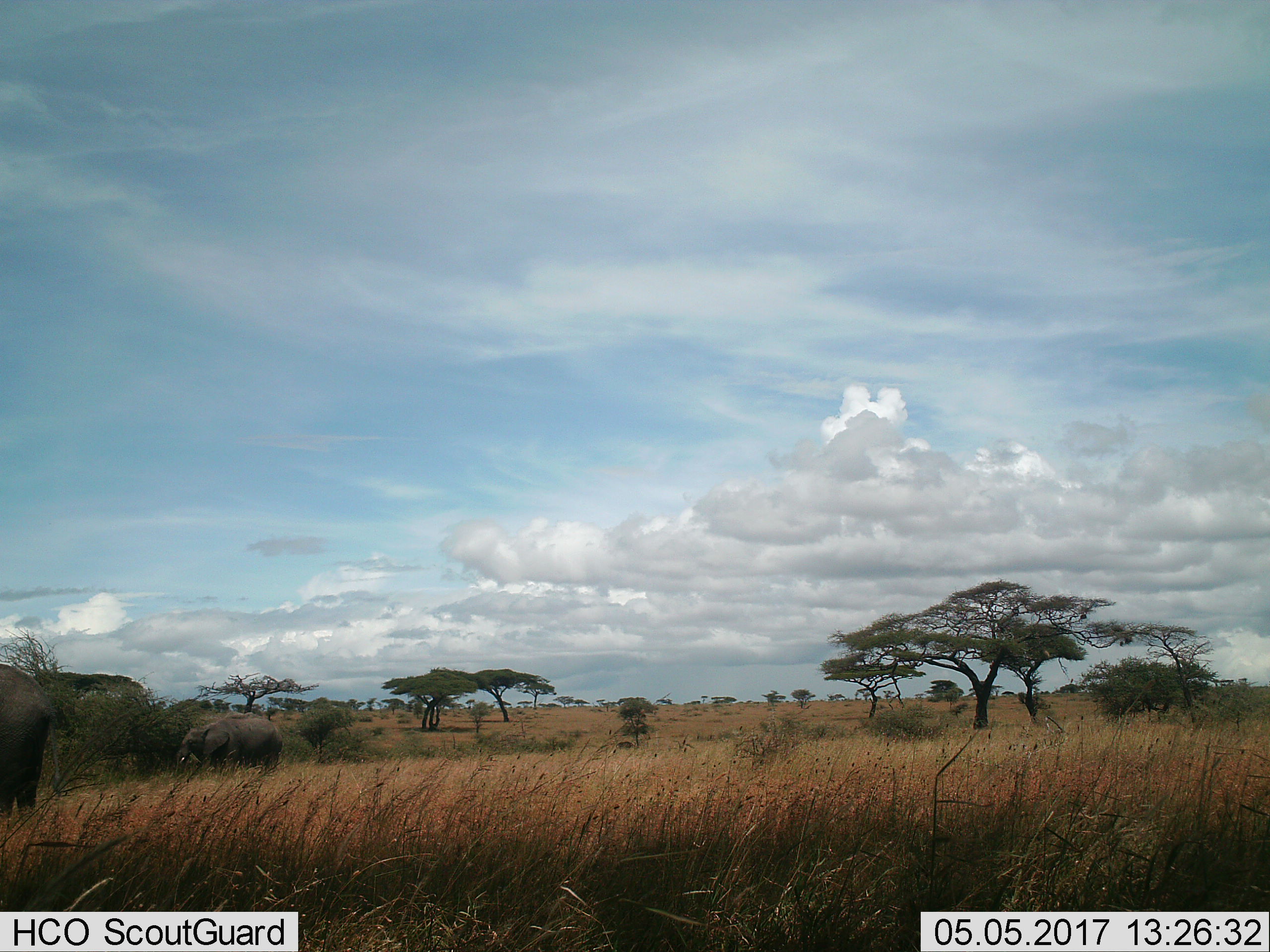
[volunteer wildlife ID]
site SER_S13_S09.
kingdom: Animalia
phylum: Chordata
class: Mammalia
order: Proboscidea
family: Elephantidae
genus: Loxodonta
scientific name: Loxodonta africana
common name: african bush elephant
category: elephant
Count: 2.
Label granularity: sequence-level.